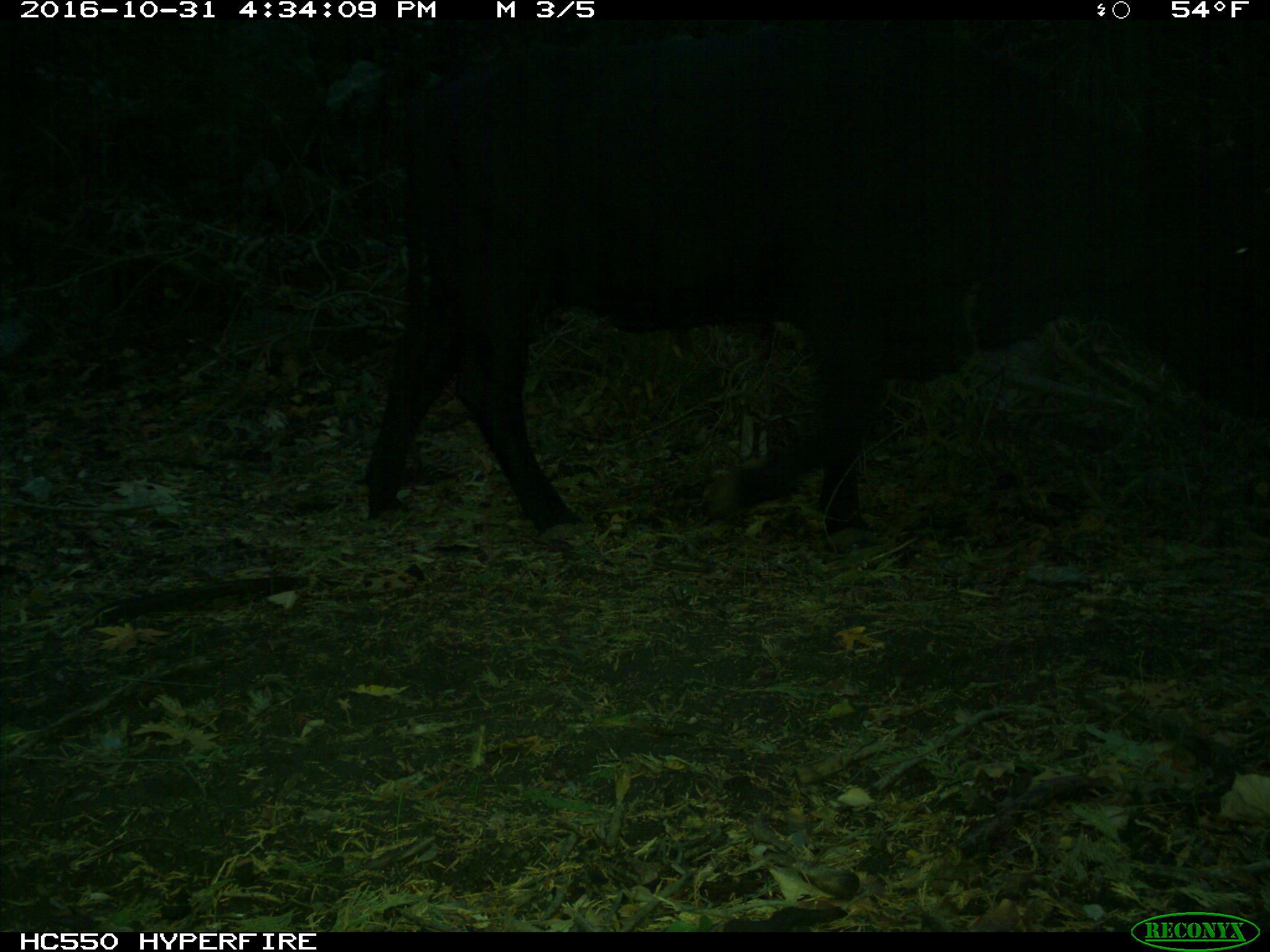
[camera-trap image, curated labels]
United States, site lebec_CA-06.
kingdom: Animalia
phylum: Chordata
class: Mammalia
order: Artiodactyla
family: Bovidae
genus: Bos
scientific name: Bos taurus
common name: domestic cow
Bos taurus (domestic cow).